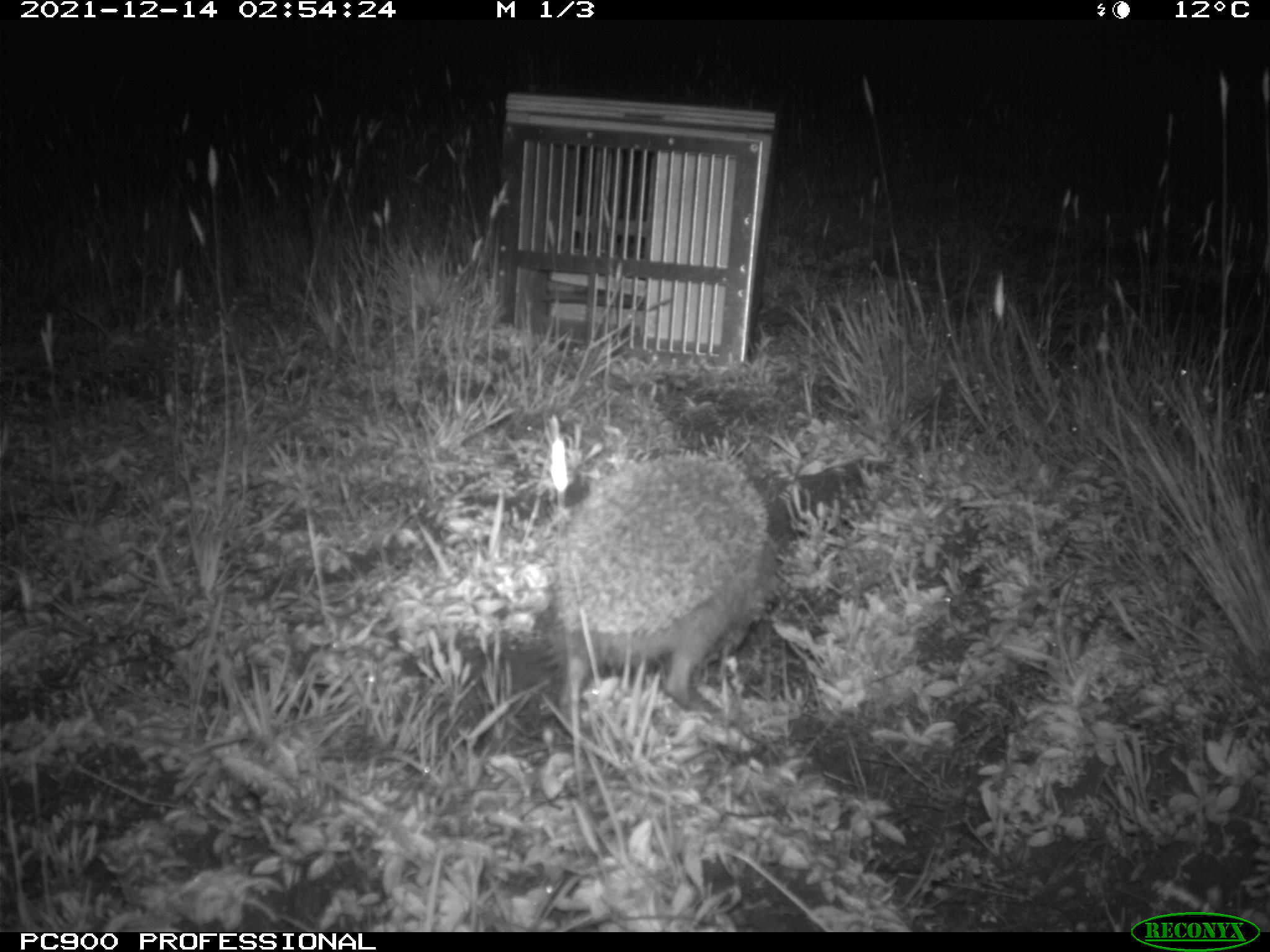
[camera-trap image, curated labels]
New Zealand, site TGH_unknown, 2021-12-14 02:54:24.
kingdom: Animalia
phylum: Chordata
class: Mammalia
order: Eulipotyphla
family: Erinaceidae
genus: Erinaceus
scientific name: Erinaceus europaeus europaeus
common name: european hedgehog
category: hedgehog